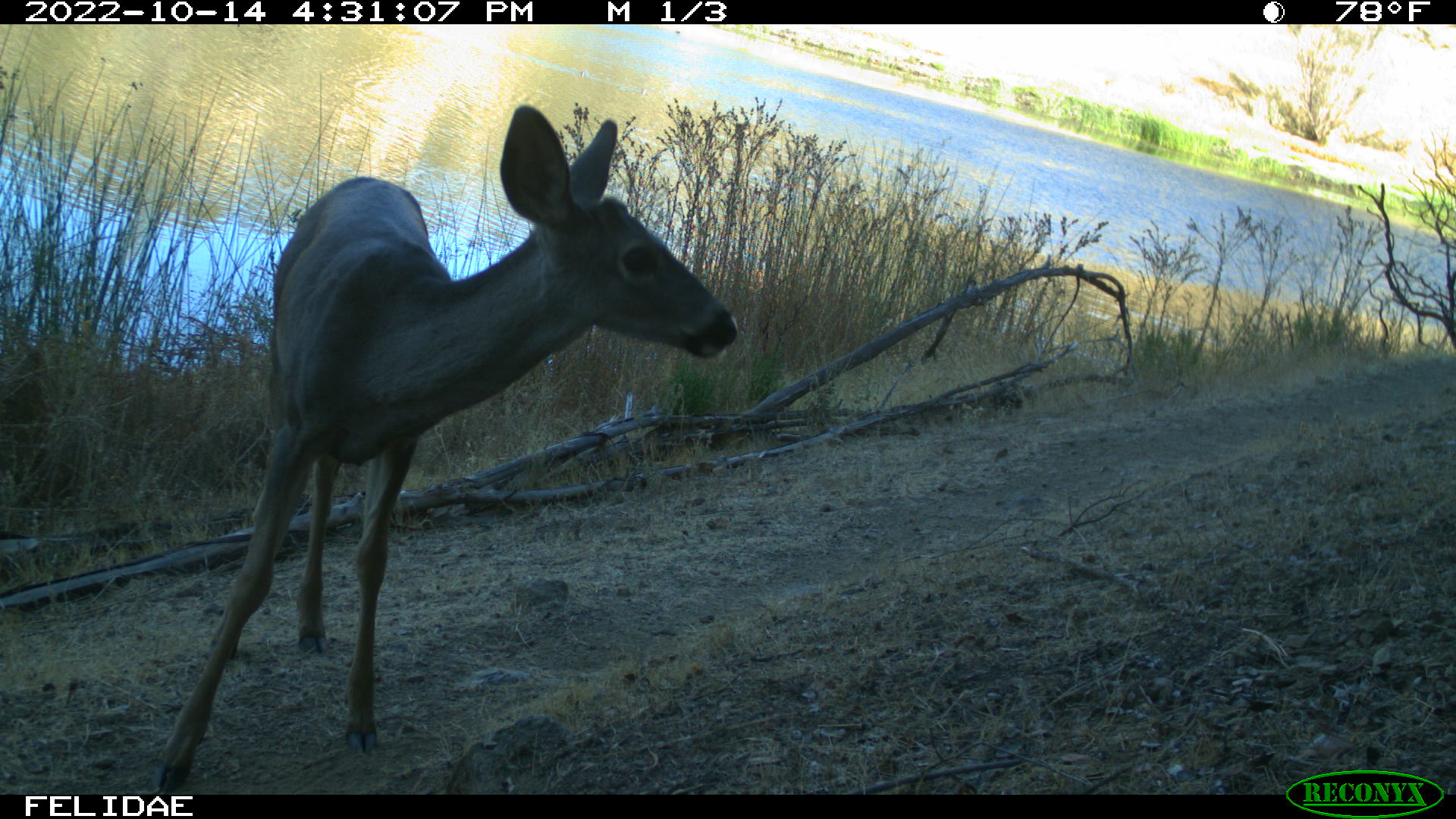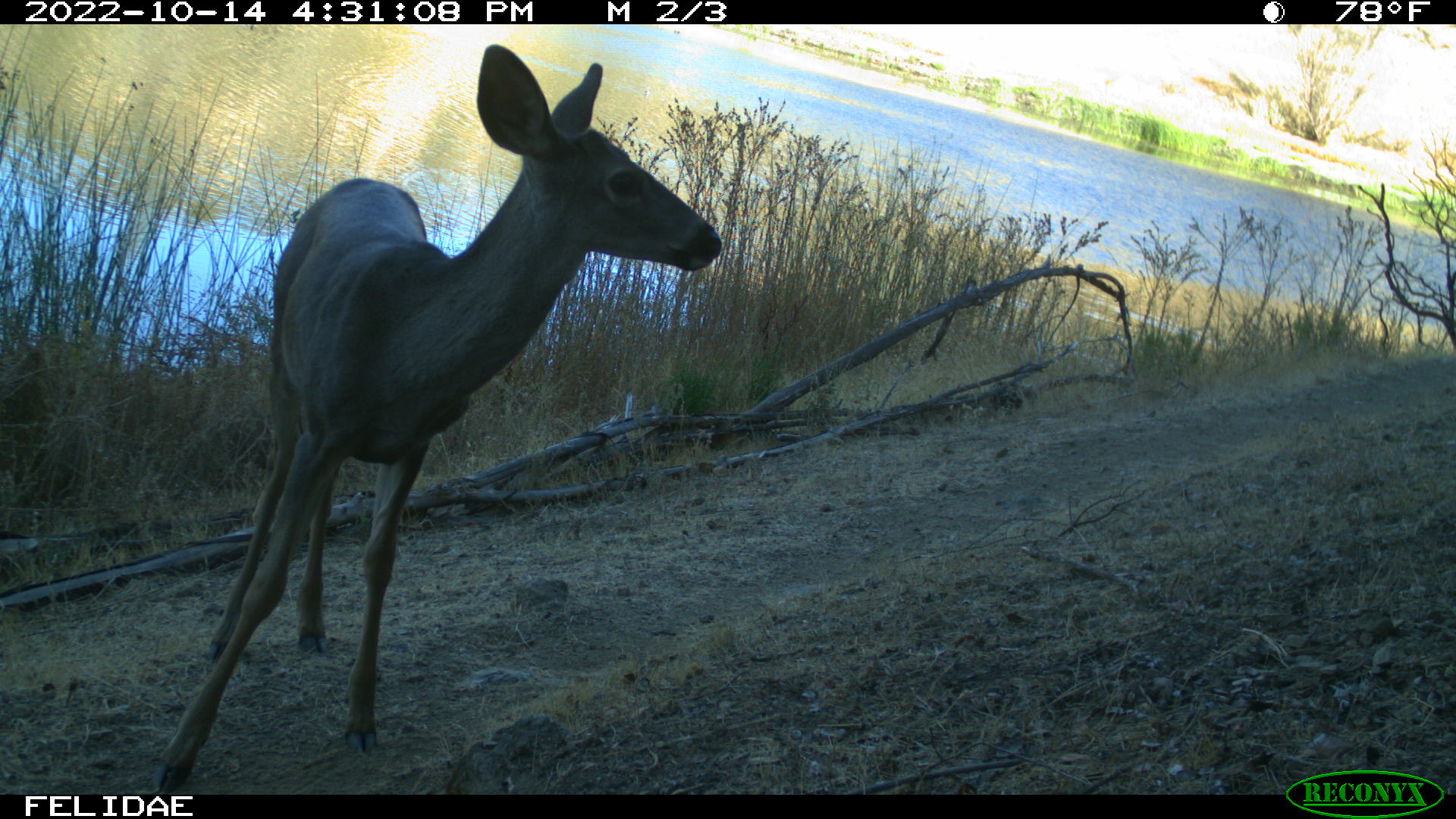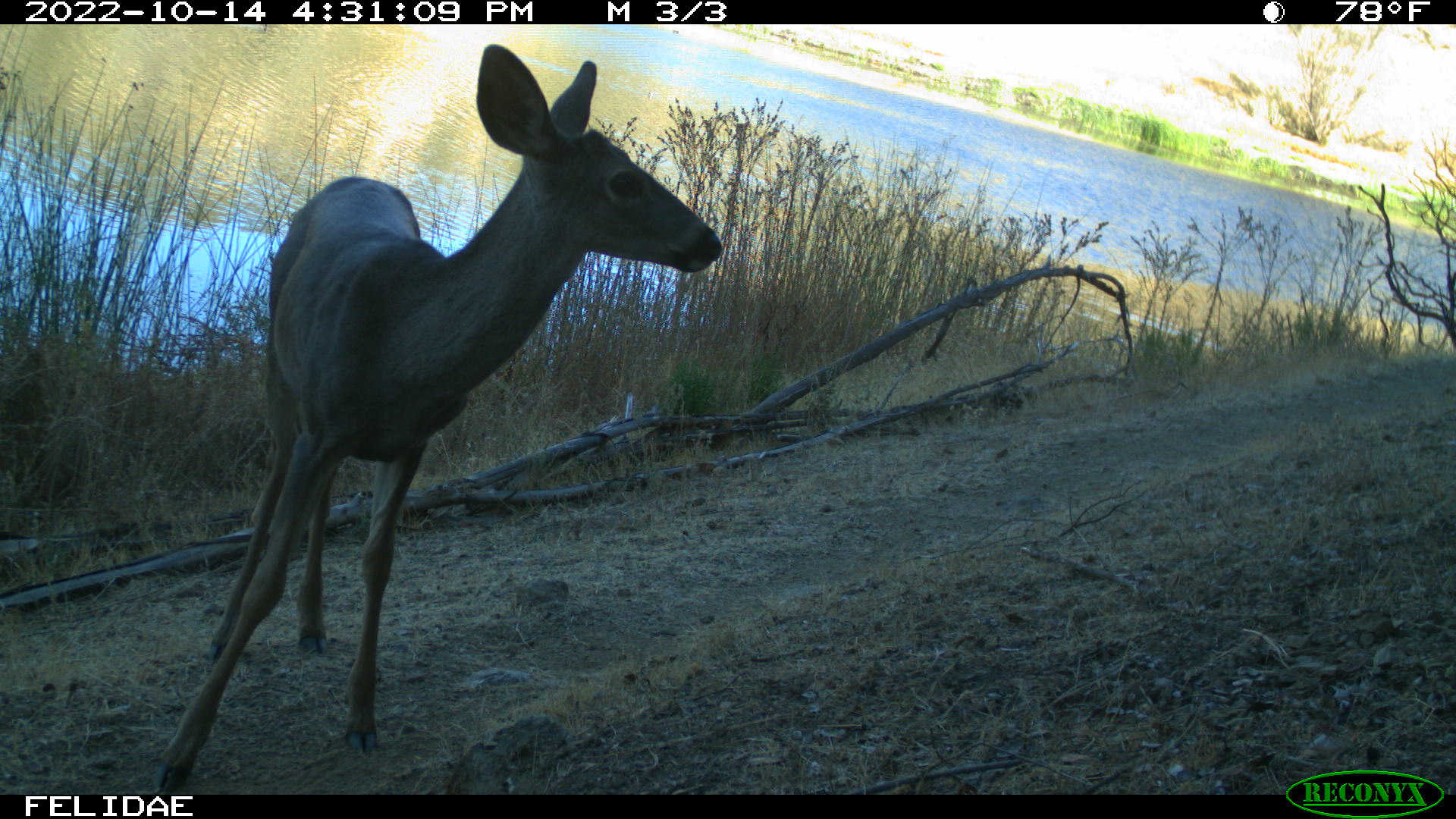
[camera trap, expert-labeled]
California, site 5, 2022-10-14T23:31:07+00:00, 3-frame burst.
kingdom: Animalia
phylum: Chordata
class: Mammalia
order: Artiodactyla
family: Cervidae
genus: Odocoileus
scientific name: Odocoileus hemionus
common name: mule deer